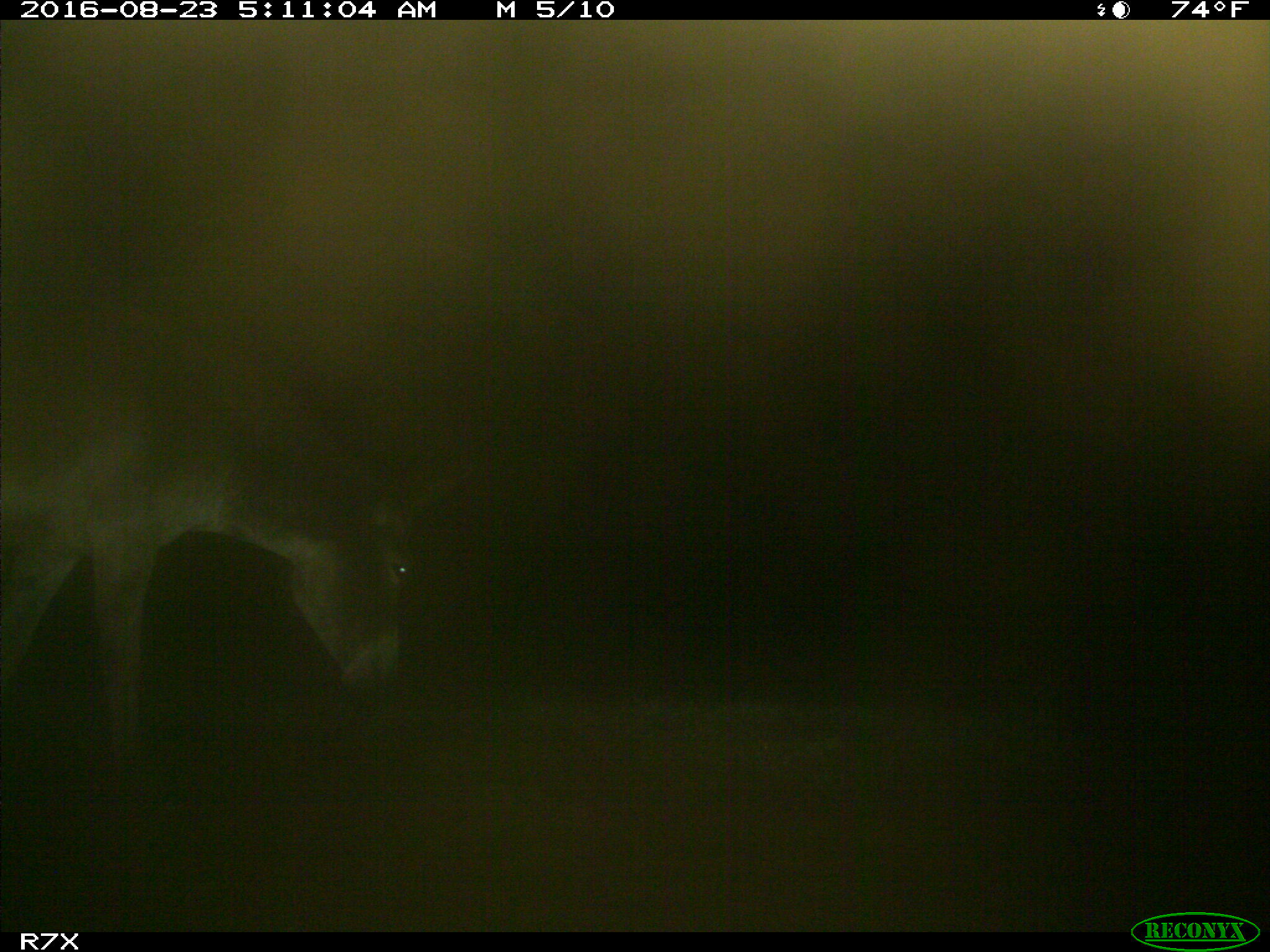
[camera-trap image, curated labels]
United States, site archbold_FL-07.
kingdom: Animalia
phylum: Chordata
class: Mammalia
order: Perissodactyla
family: Equidae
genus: Equus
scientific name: Equus africanus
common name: african wild ass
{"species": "Equus africanus (african wild ass)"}